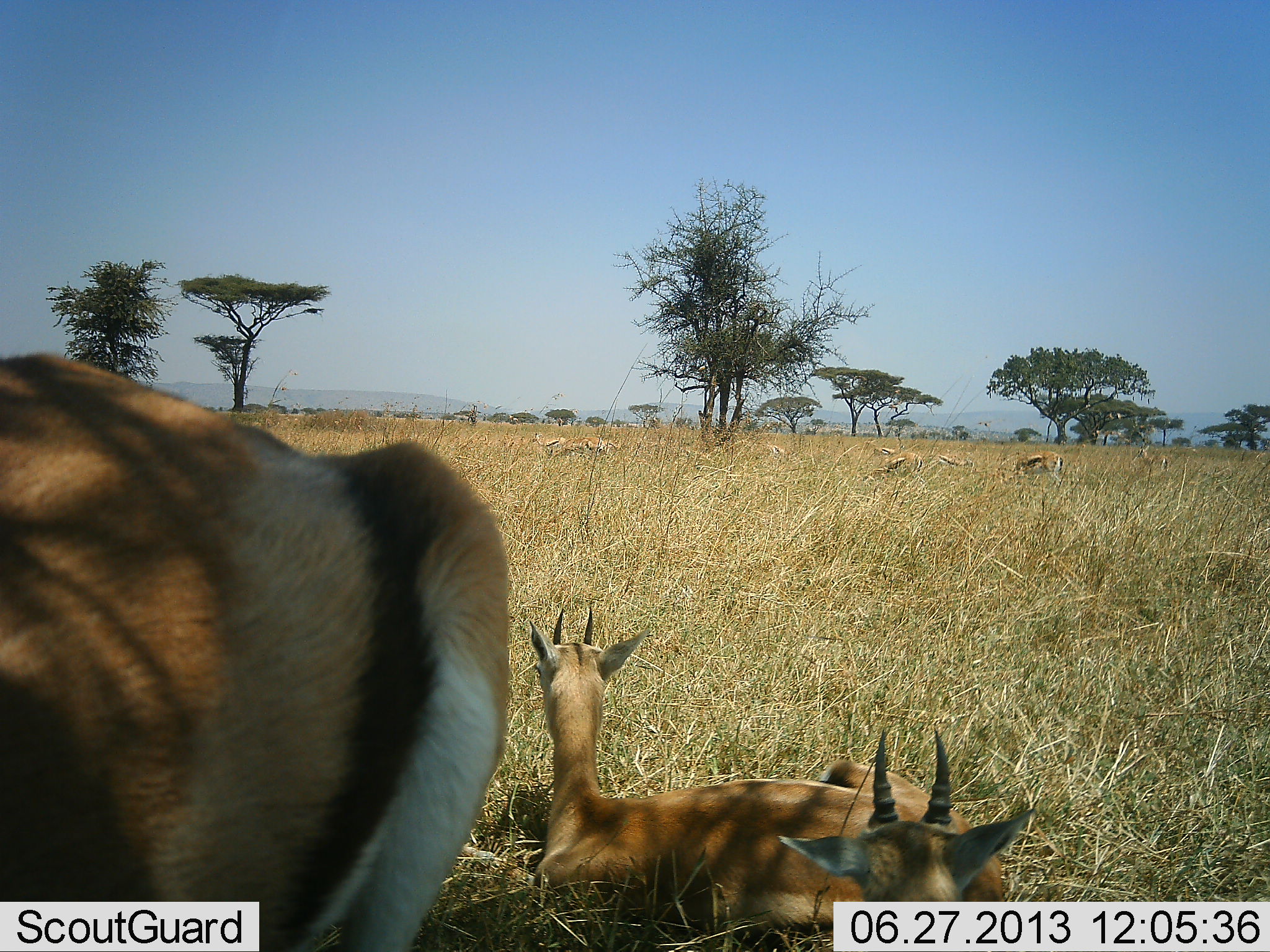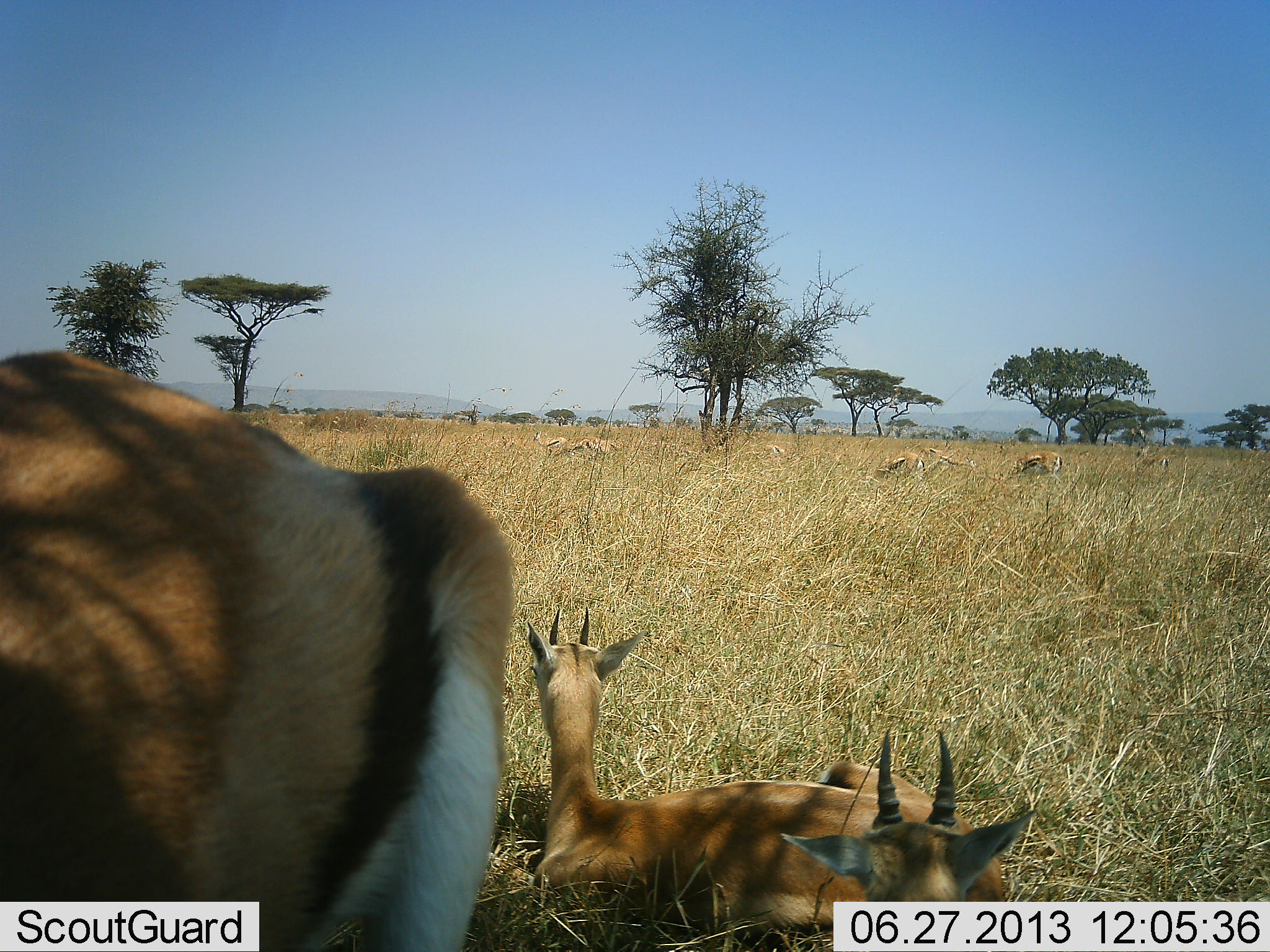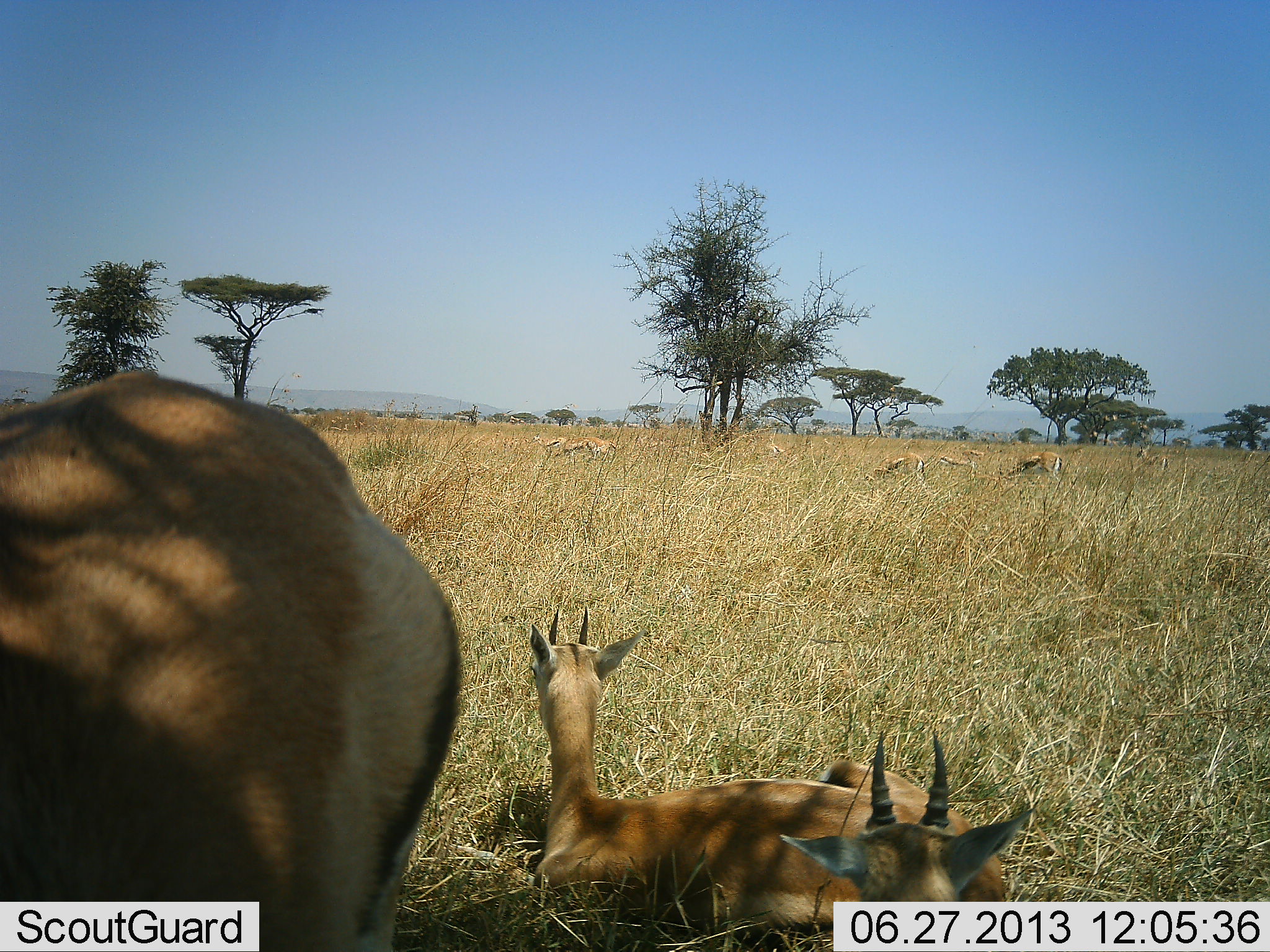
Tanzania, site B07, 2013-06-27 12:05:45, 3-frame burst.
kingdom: Animalia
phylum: Chordata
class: Mammalia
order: Artiodactyla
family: Bovidae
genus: Eudorcas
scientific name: Eudorcas thomsonii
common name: thomson's gazelle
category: gazellethomsons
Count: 3.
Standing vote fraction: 77%.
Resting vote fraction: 91%.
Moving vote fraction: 14%.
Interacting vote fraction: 0%.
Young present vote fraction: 0%.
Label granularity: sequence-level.